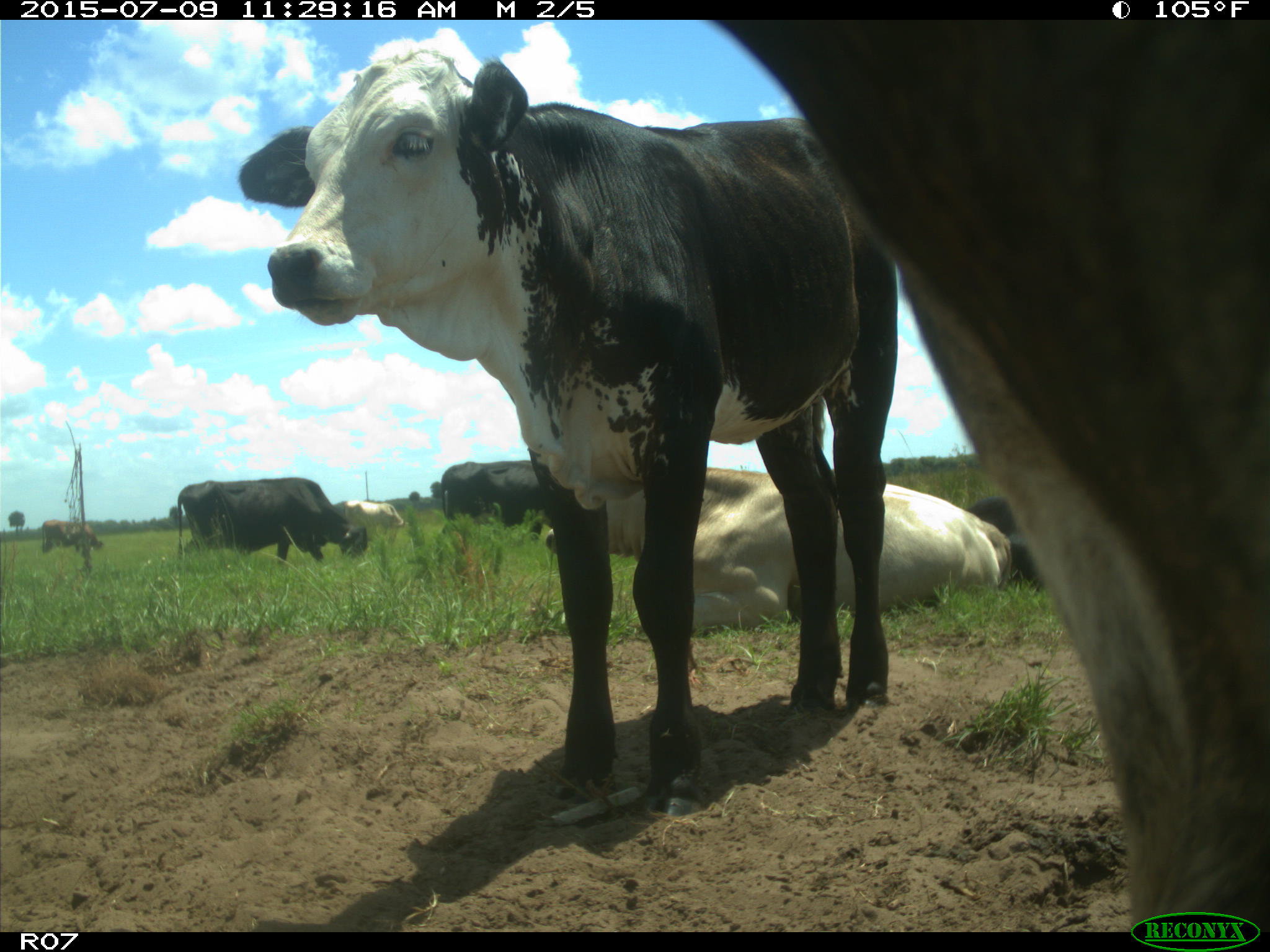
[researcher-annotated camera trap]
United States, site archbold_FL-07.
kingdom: Animalia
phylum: Chordata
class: Mammalia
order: Artiodactyla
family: Bovidae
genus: Bos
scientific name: Bos taurus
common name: domestic cow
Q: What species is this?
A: Bos taurus (domestic cow).